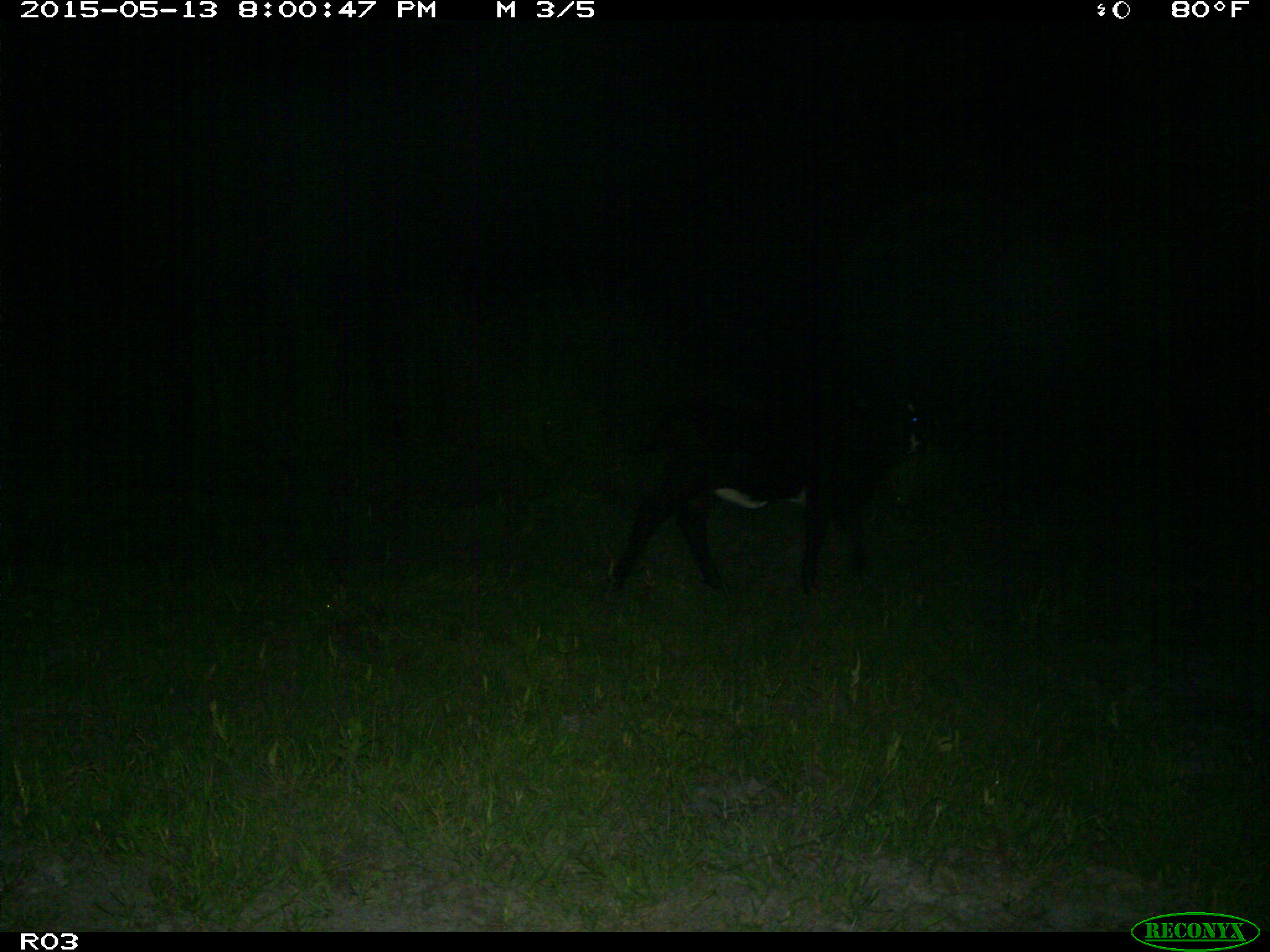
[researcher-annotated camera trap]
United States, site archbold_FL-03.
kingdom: Animalia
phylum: Chordata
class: Mammalia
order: Artiodactyla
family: Bovidae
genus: Bos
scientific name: Bos taurus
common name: domestic cow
Bos taurus (domestic cow).